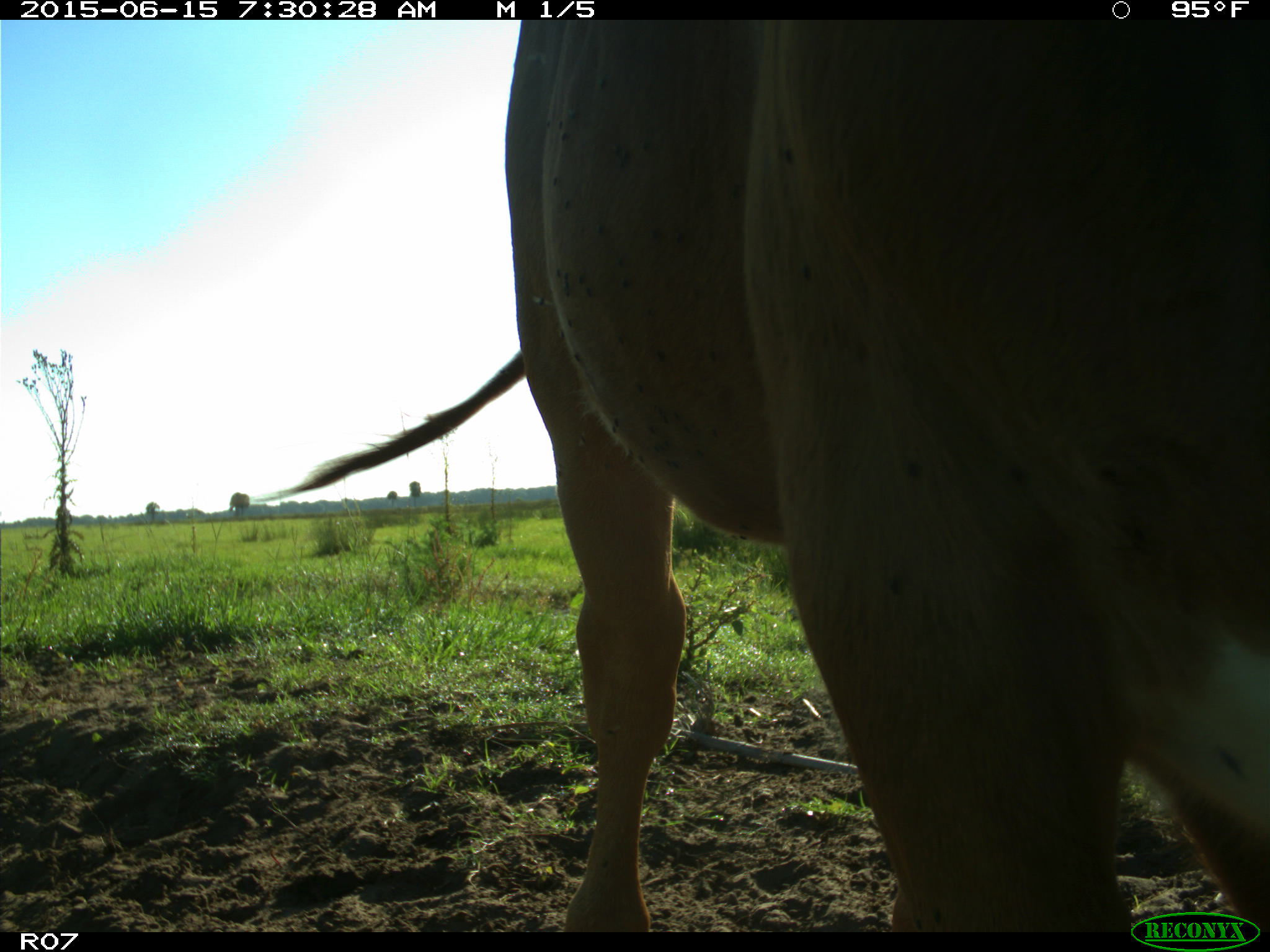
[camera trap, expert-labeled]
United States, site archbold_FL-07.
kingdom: Animalia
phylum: Chordata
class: Mammalia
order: Artiodactyla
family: Bovidae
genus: Bos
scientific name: Bos taurus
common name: domestic cow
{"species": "Bos taurus (domestic cow)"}